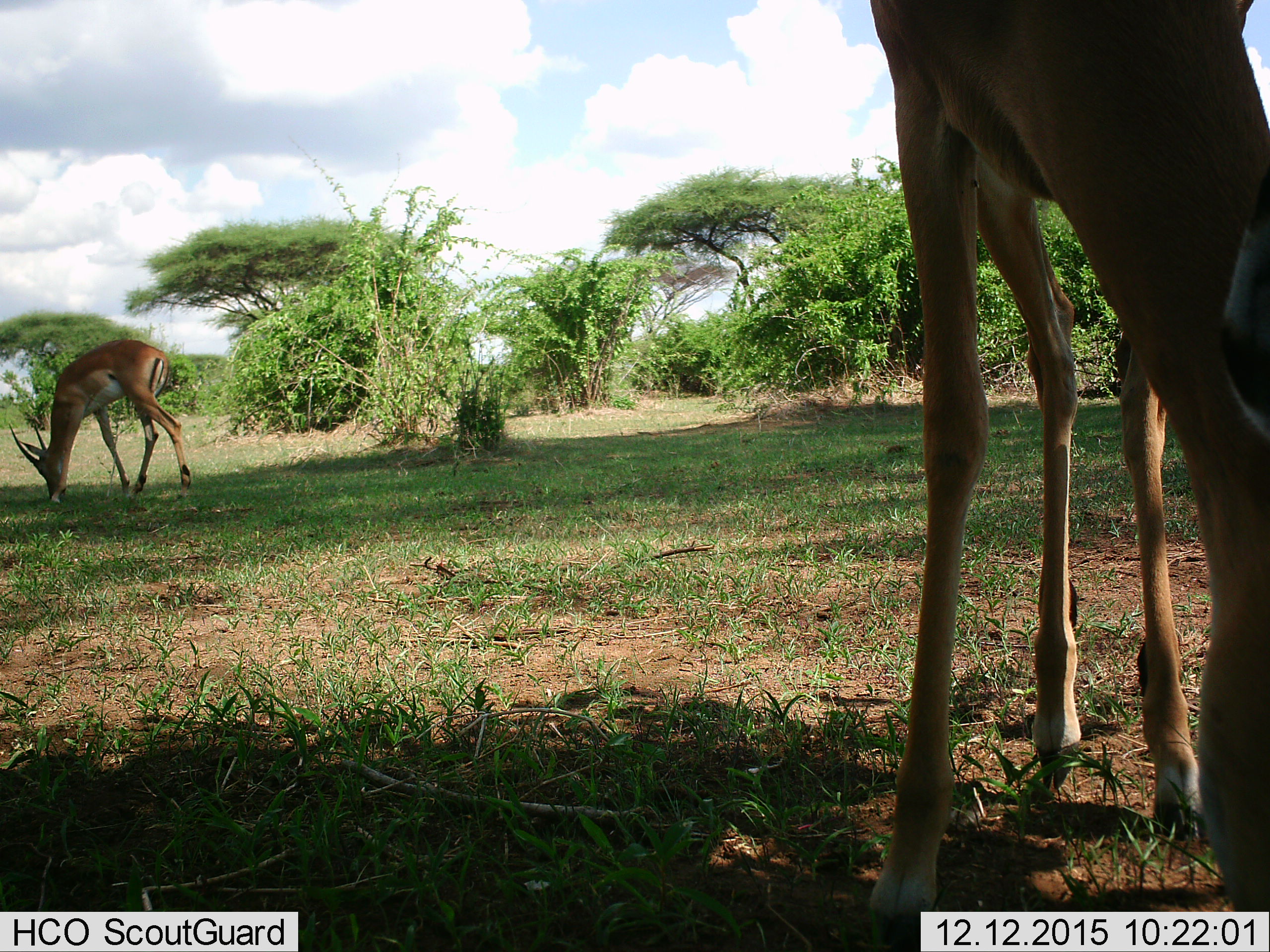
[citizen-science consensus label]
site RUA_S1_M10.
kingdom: Animalia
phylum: Chordata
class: Mammalia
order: Artiodactyla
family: Bovidae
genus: Aepyceros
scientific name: Aepyceros melampus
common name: impala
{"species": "impala (Aepyceros melampus)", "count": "2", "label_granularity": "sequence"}